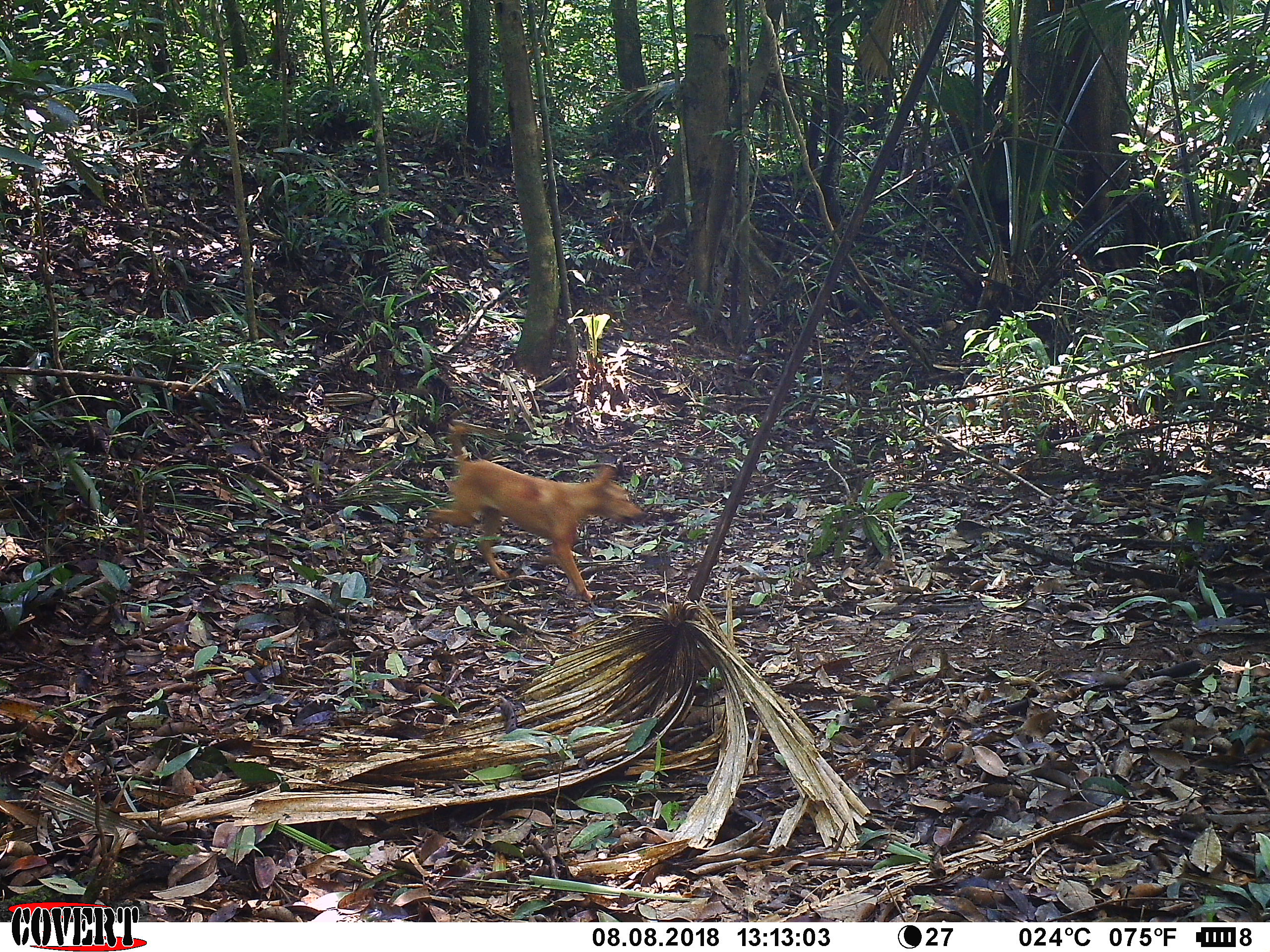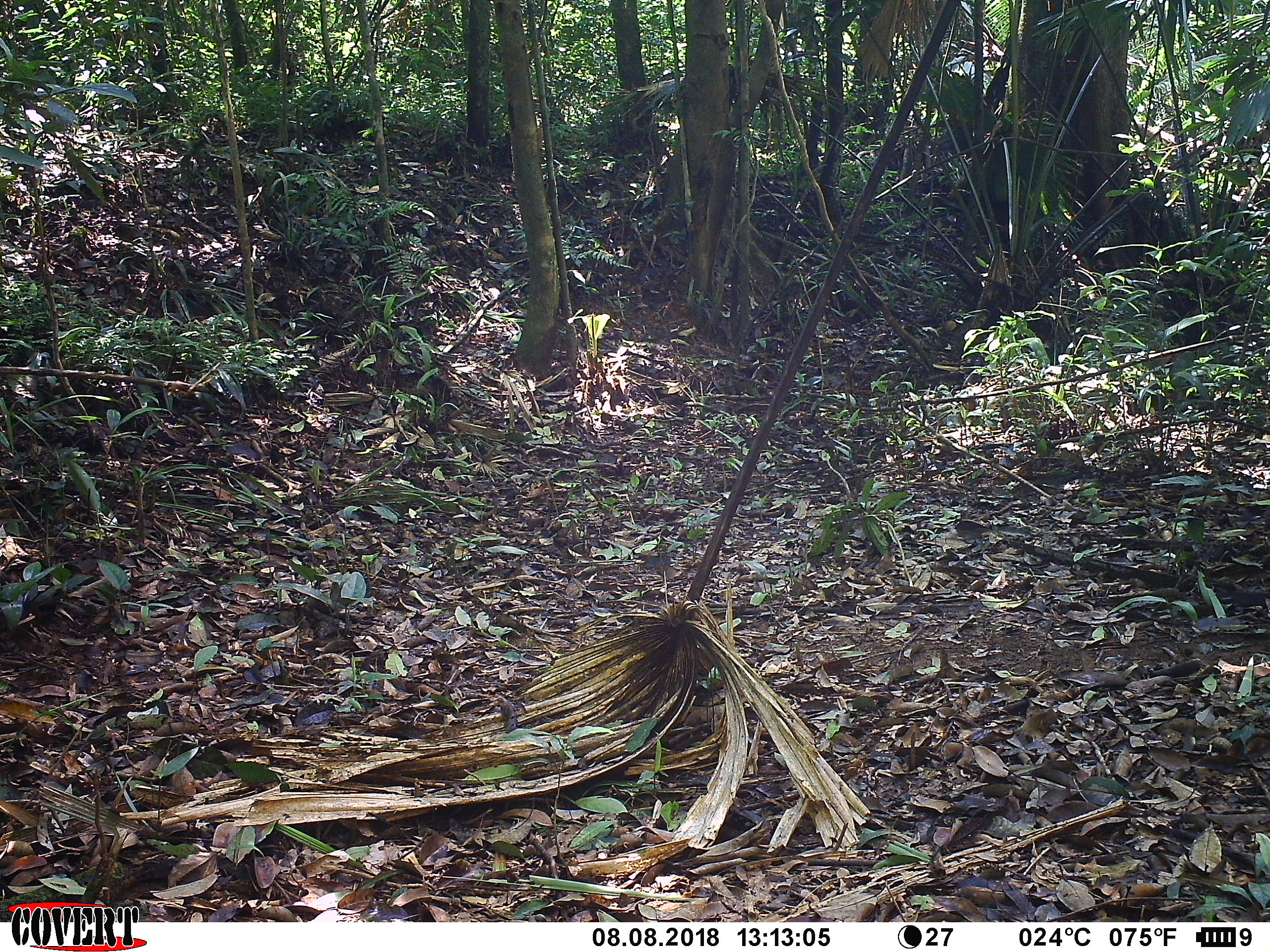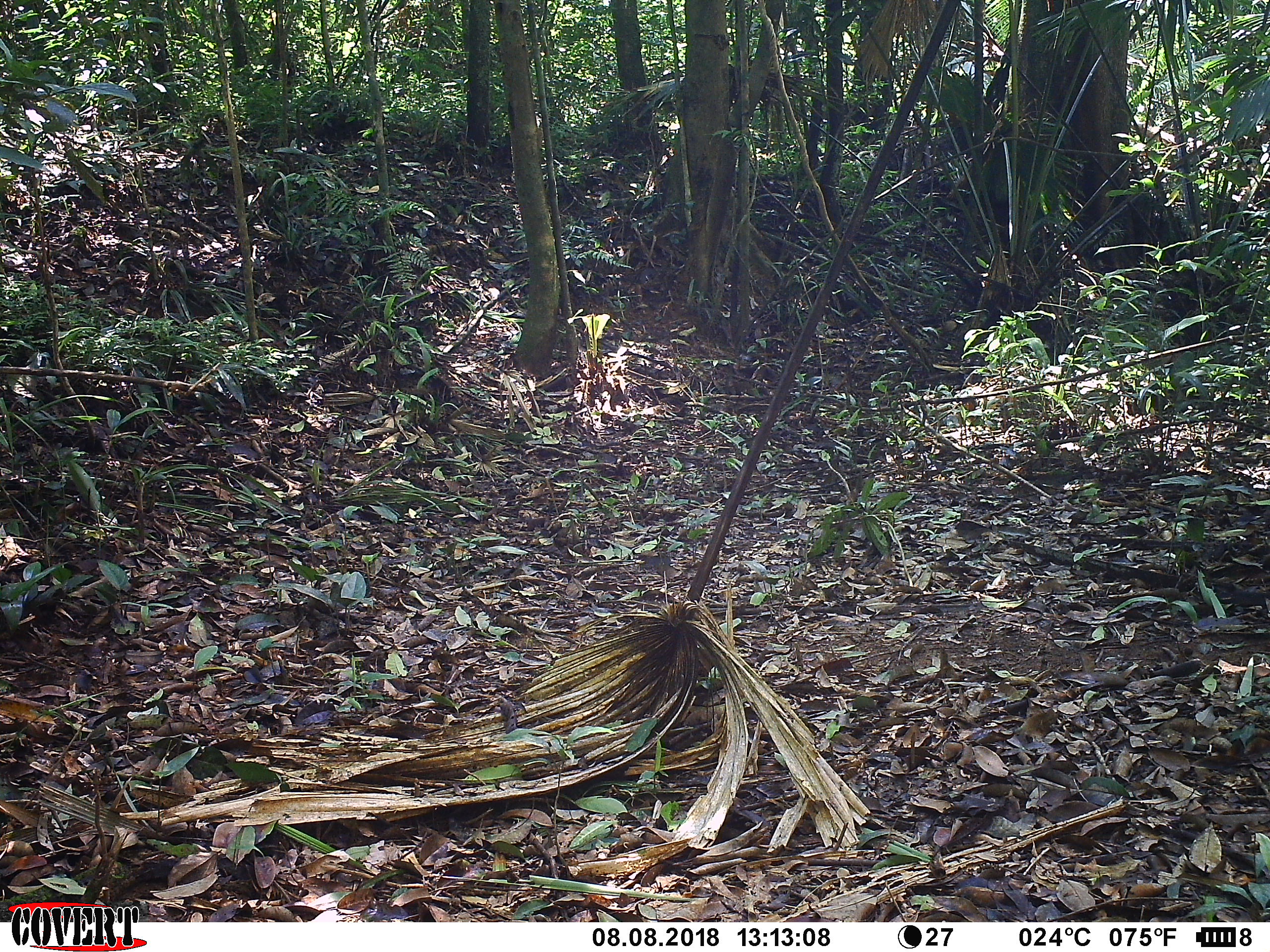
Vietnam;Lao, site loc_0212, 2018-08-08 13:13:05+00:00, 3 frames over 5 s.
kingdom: Animalia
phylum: Chordata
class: Mammalia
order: Carnivora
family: Canidae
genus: Canis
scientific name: Canis familiaris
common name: domestic dog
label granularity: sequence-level